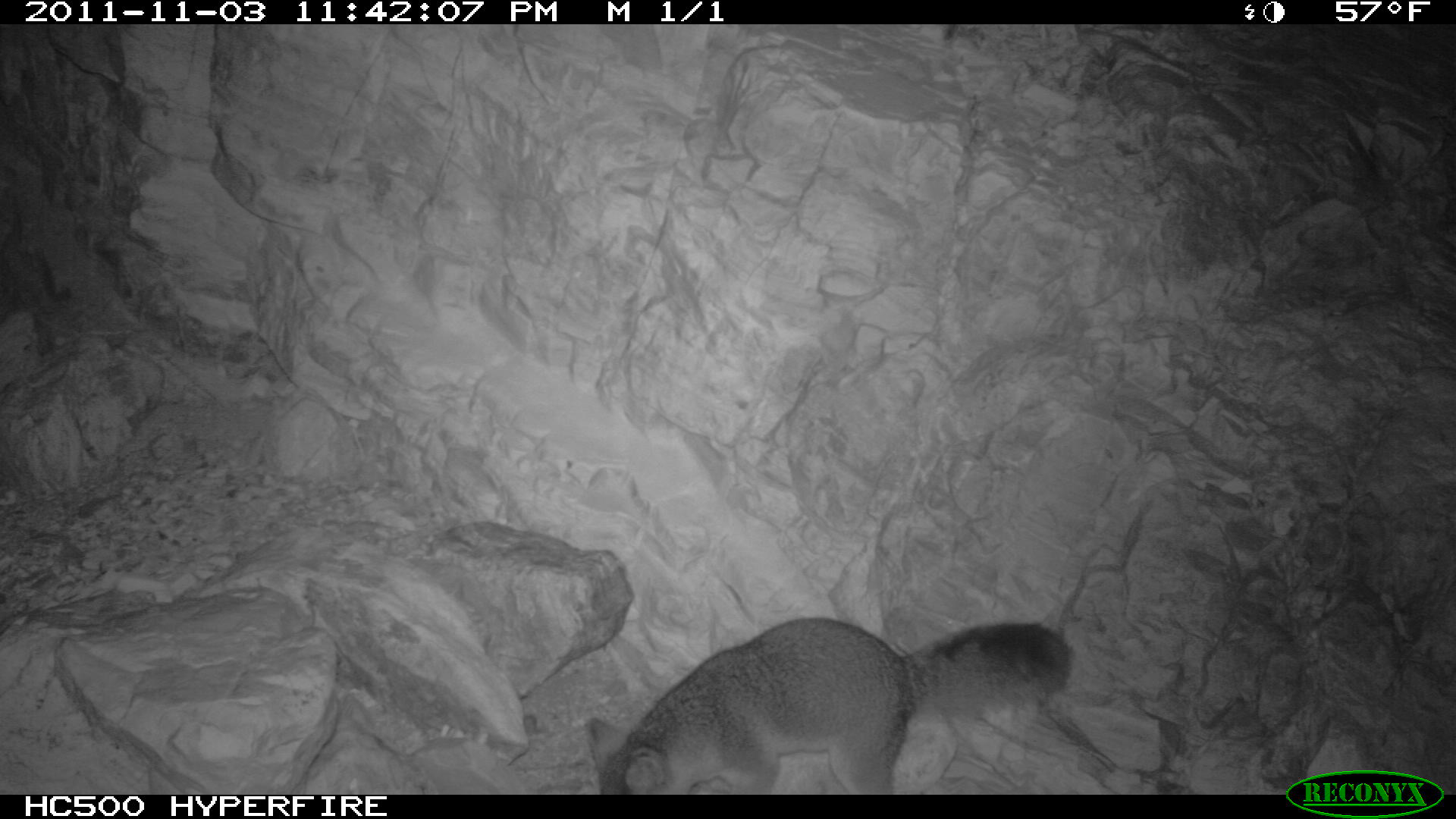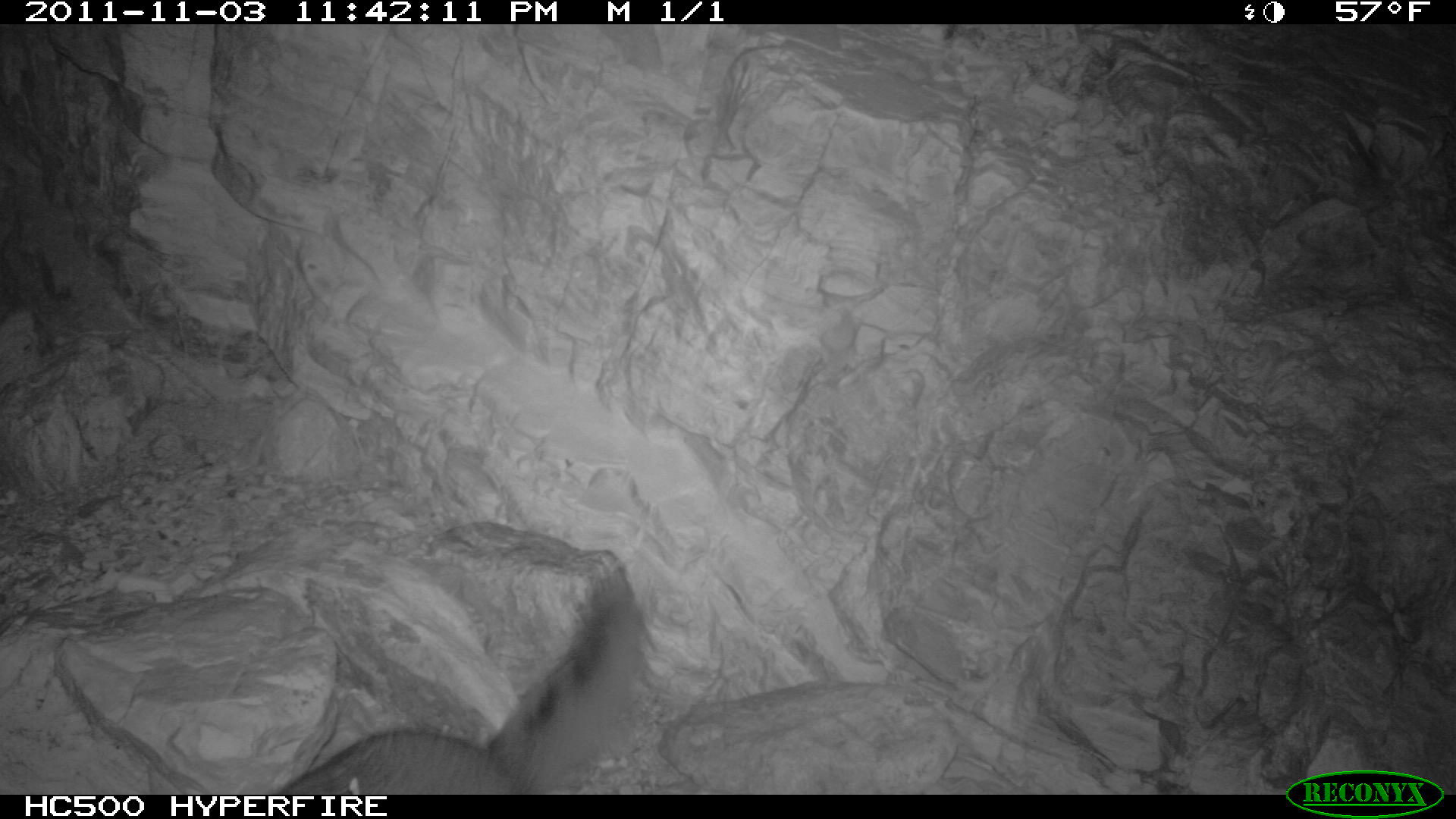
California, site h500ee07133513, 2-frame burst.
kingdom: Animalia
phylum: Chordata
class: Mammalia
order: Carnivora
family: Canidae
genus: Urocyon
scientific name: Urocyon littoralis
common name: island fox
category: fox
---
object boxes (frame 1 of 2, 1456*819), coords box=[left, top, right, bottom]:
fox: box=[585, 618, 1076, 792]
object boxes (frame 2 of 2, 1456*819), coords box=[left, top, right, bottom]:
fox: box=[278, 566, 644, 795]